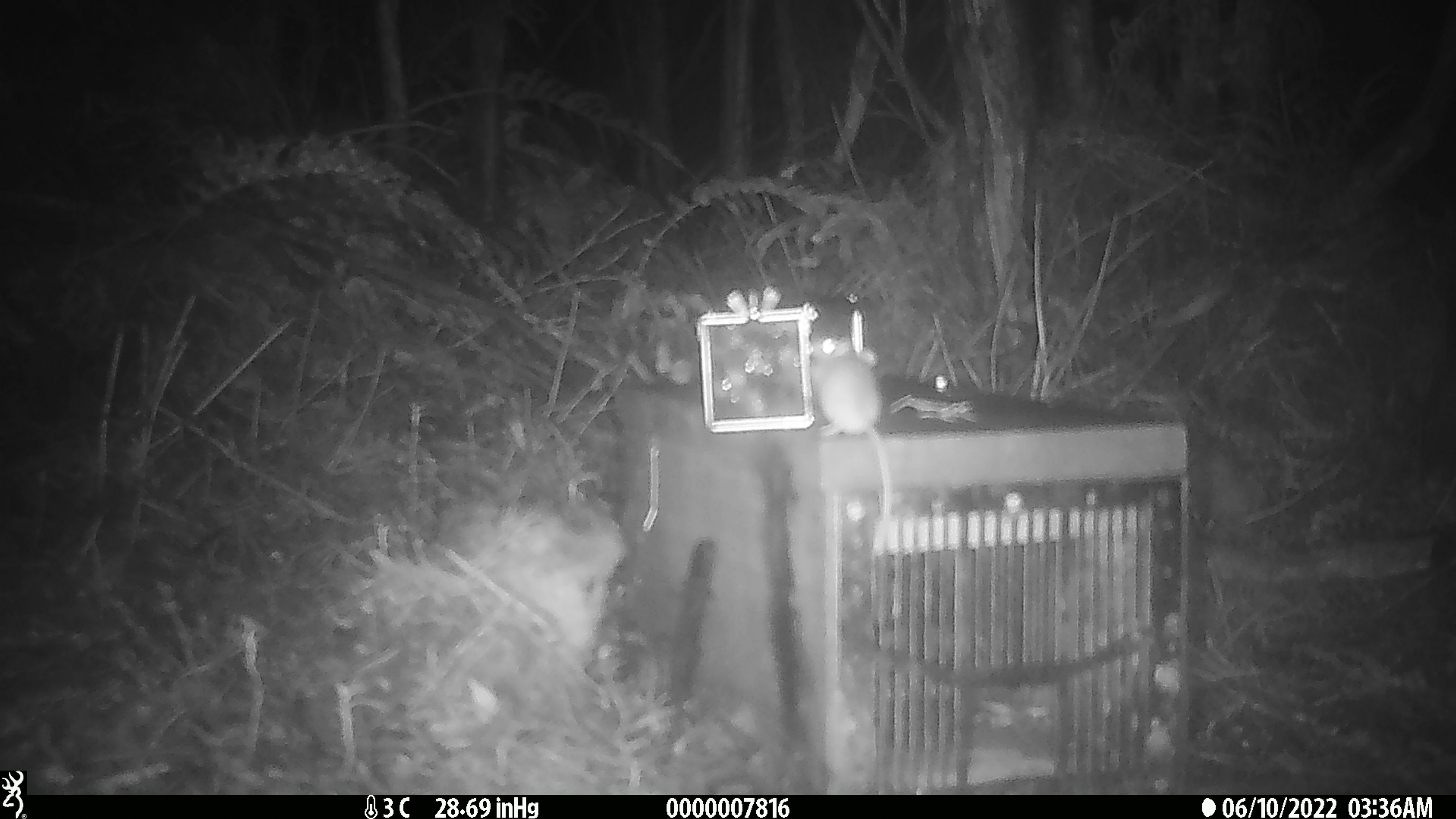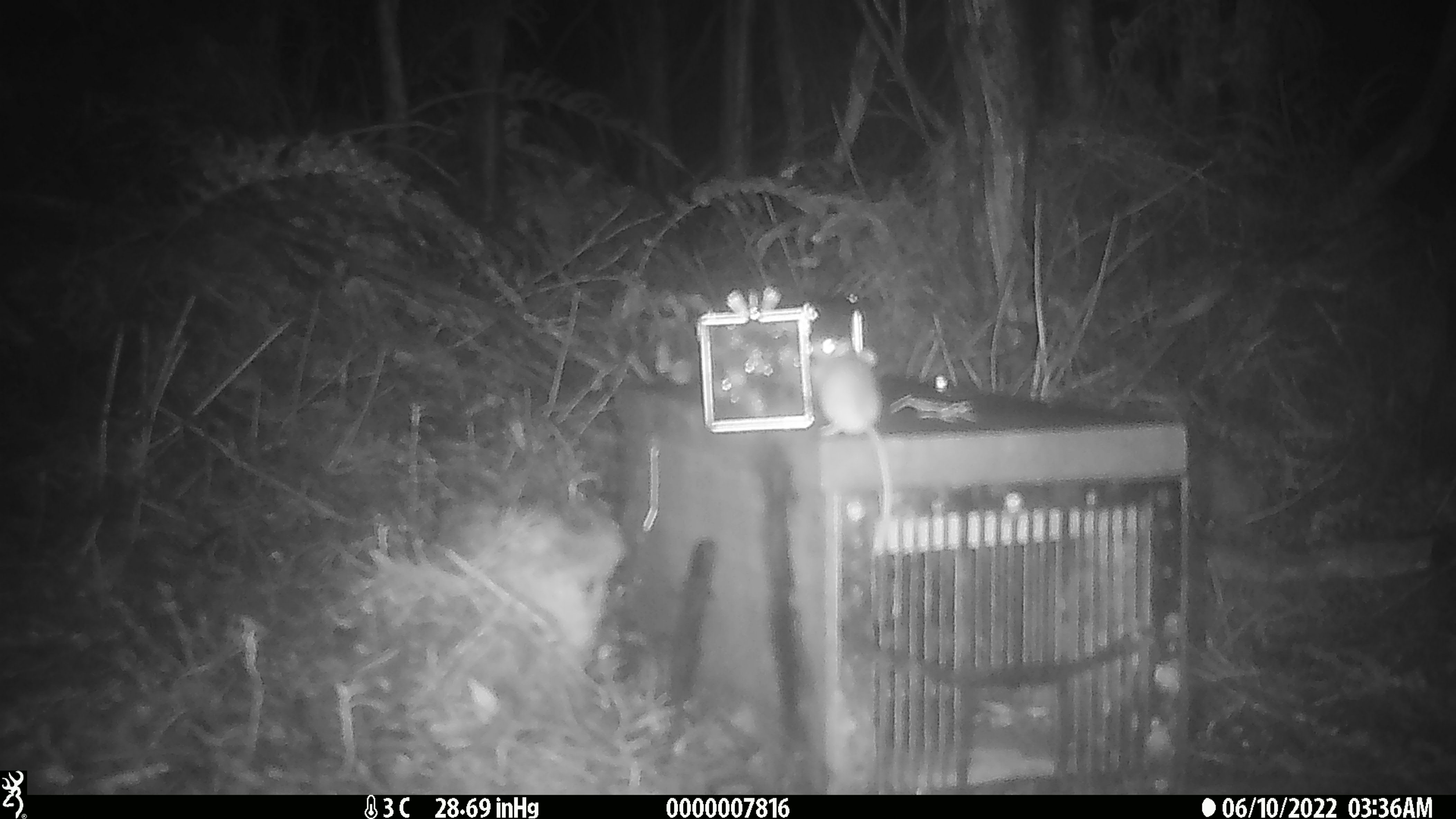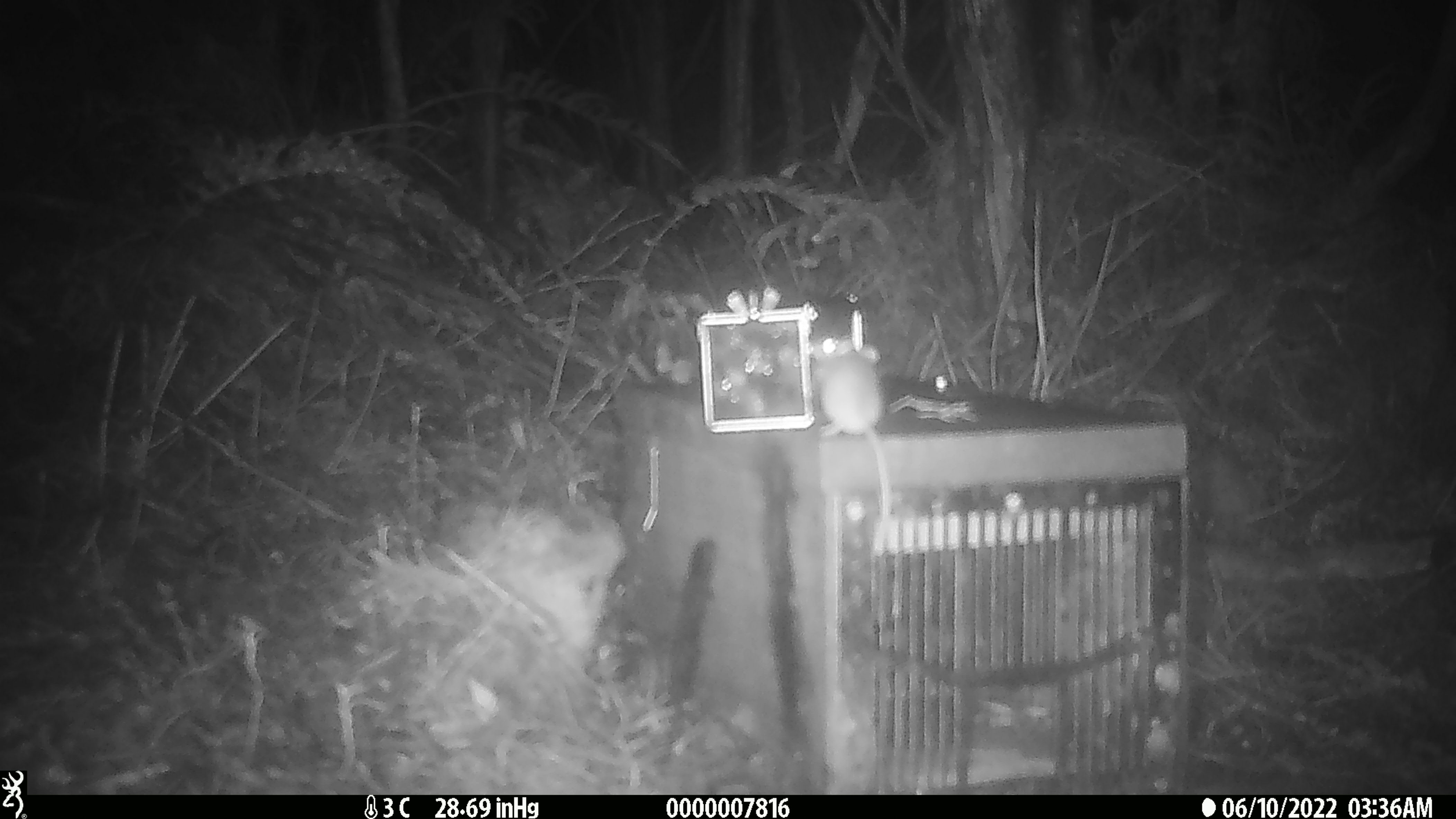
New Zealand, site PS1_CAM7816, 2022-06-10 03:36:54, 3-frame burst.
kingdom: Animalia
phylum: Chordata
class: Mammalia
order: Rodentia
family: Muridae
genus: Mus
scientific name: Mus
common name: mouse